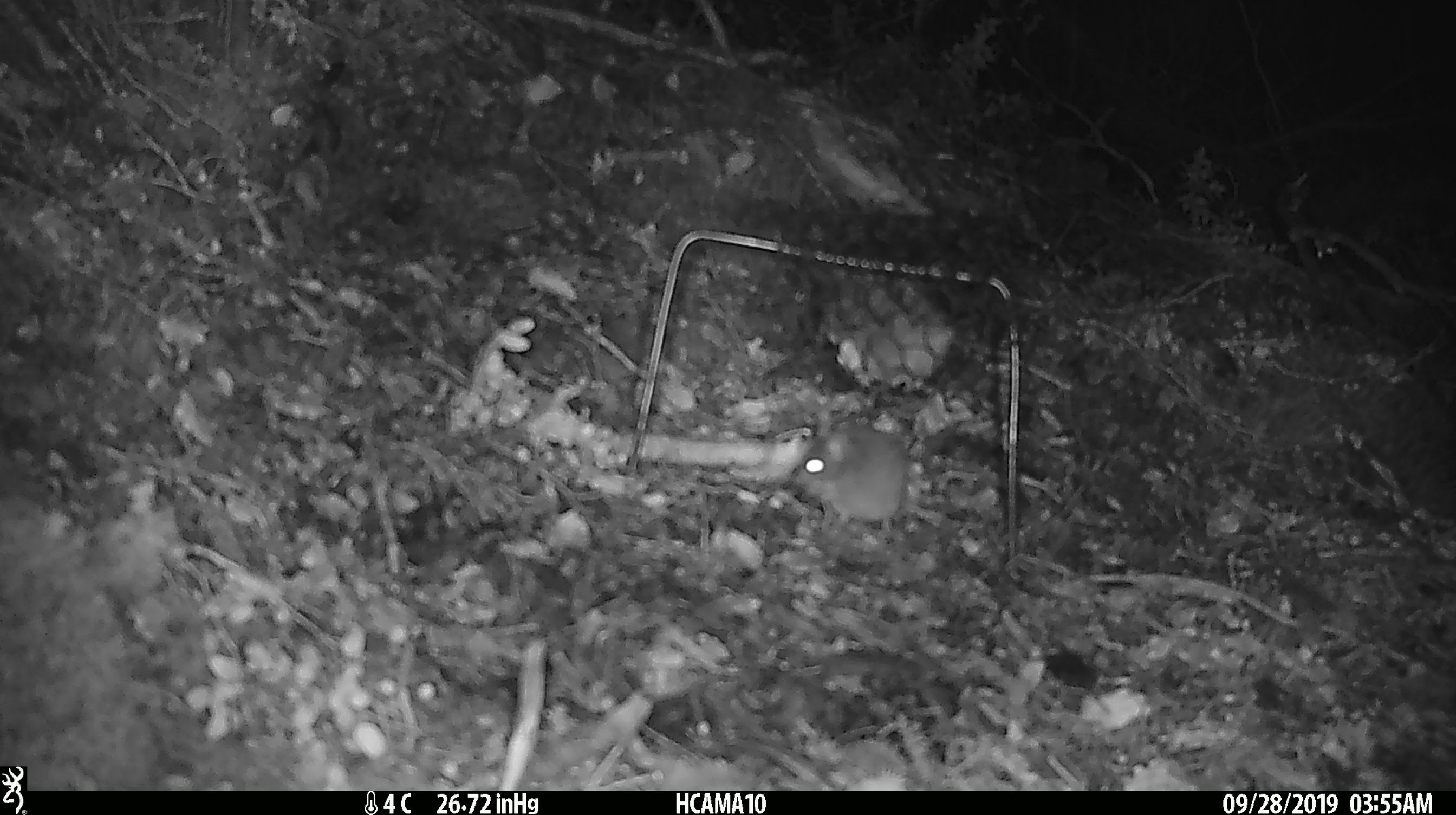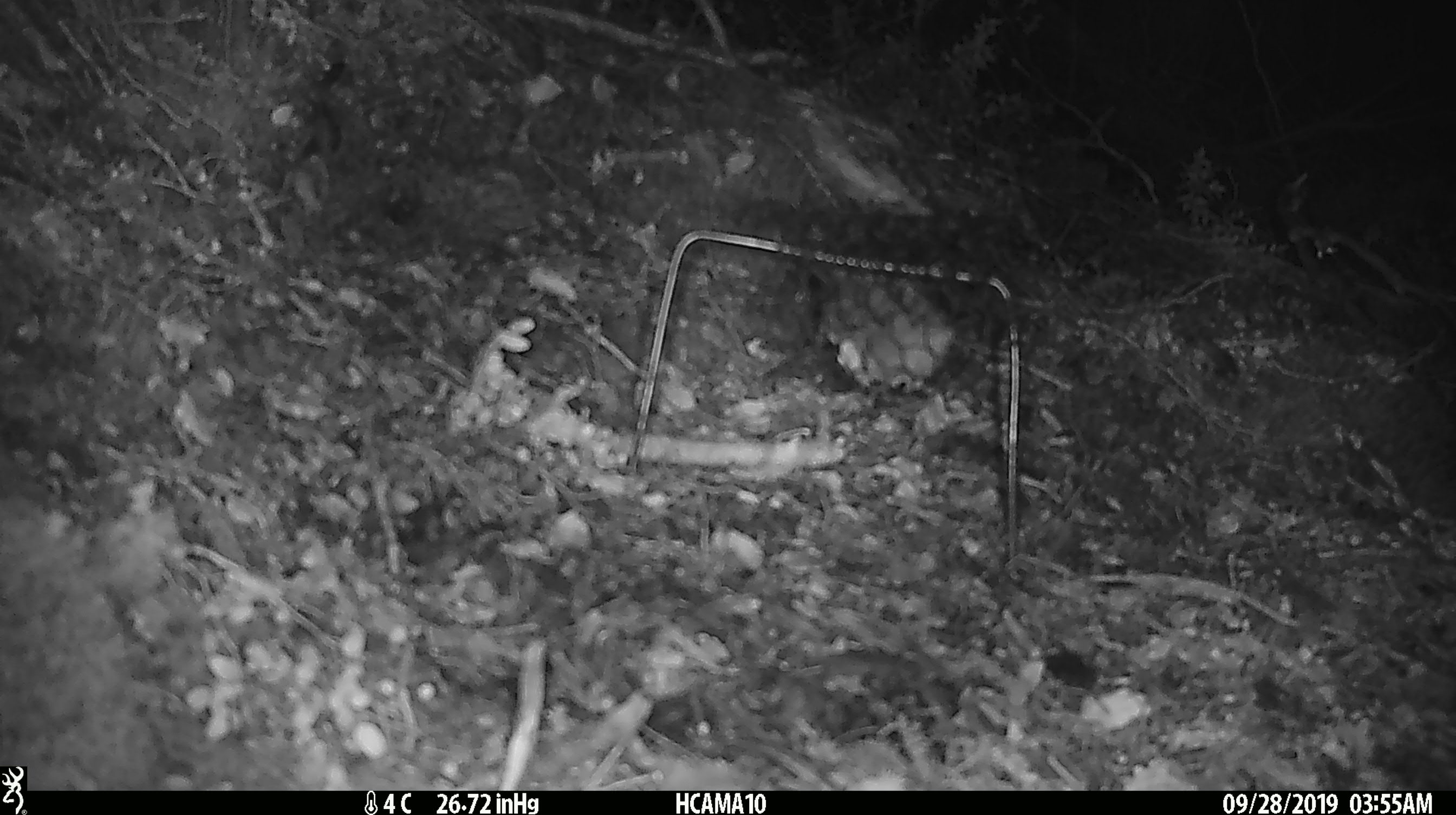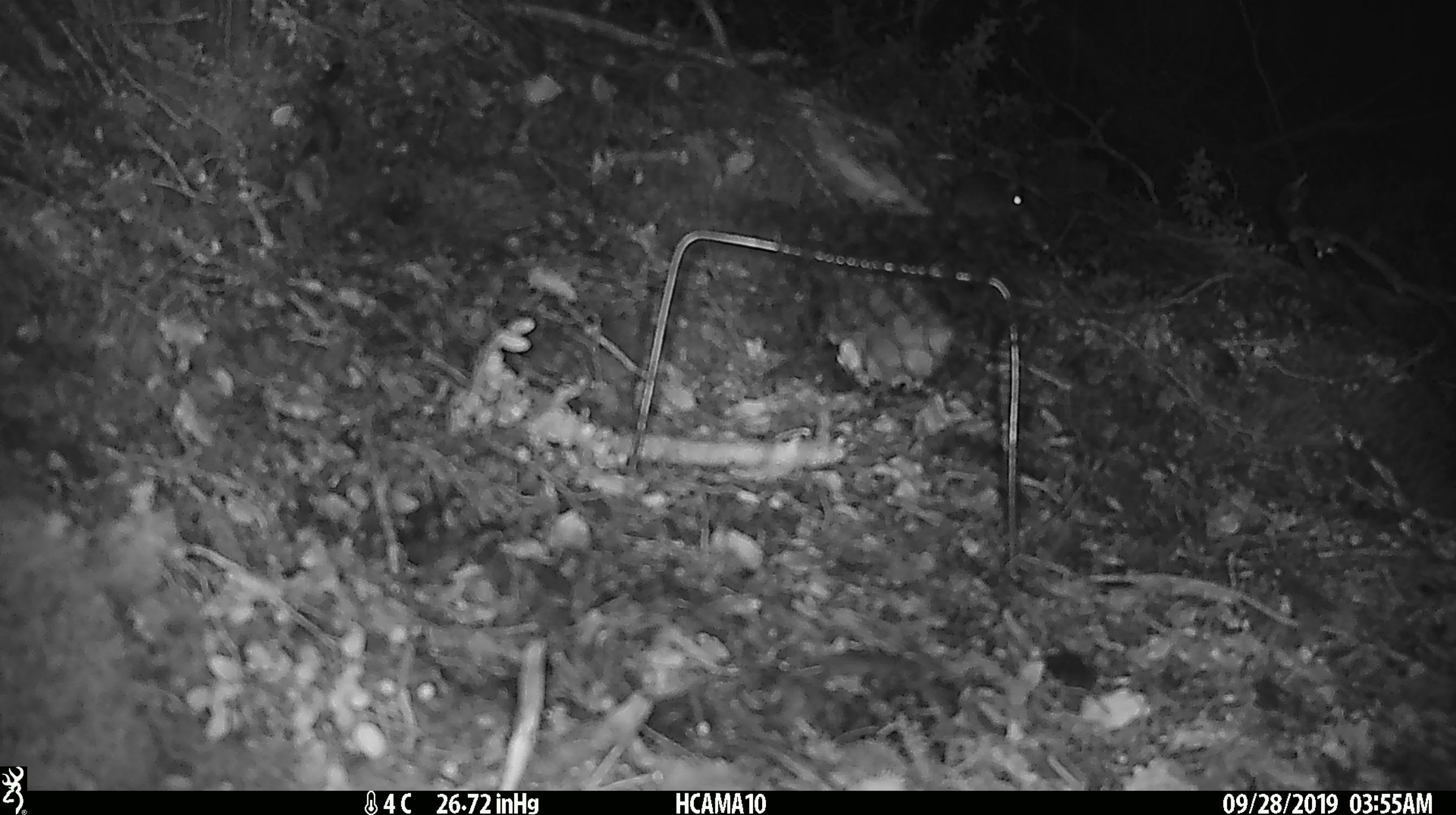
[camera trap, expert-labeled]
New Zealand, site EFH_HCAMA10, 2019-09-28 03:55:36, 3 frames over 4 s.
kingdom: Animalia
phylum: Chordata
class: Mammalia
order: Rodentia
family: Muridae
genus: Mus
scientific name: Mus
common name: mouse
Mouse (Mus).